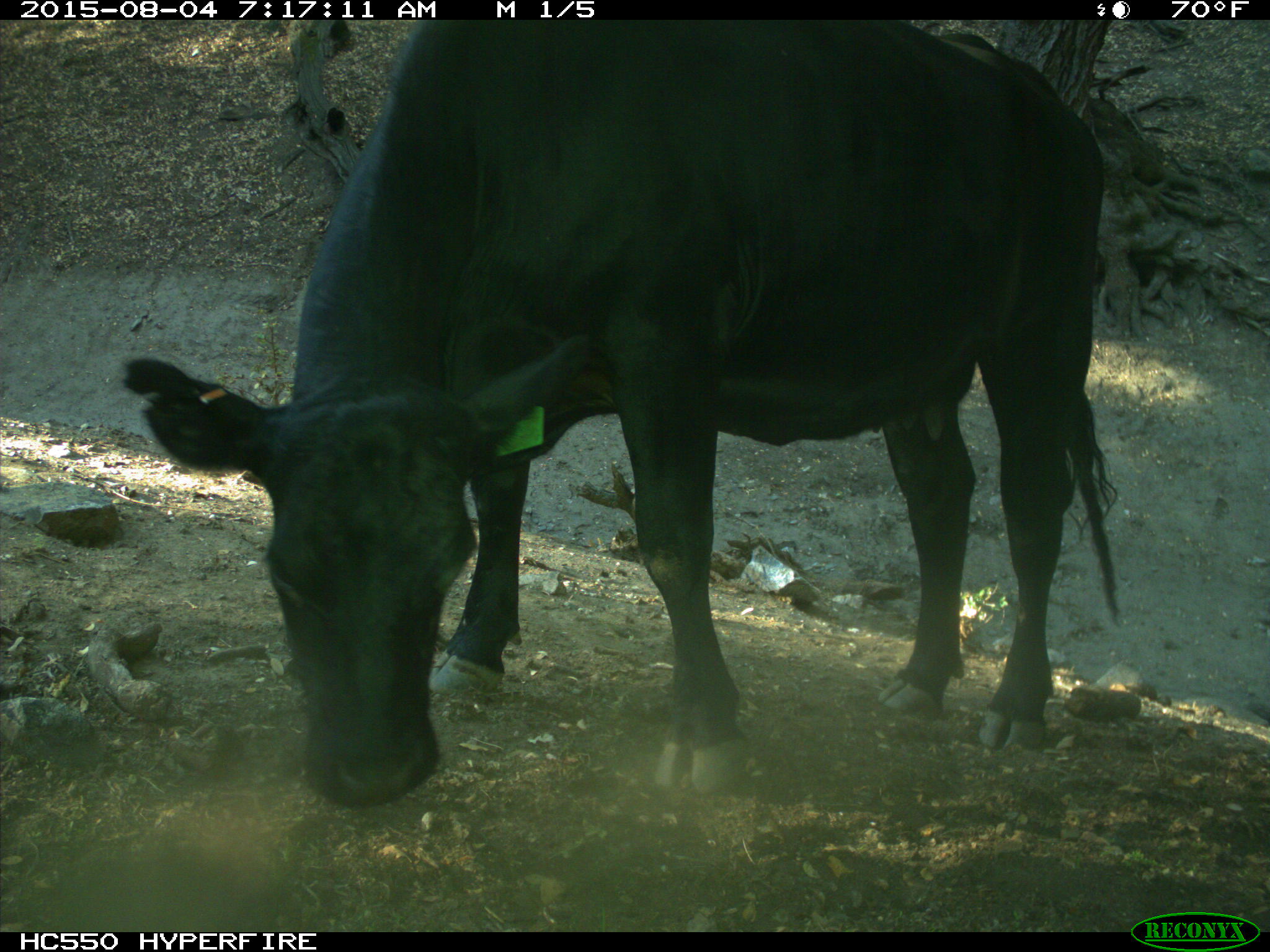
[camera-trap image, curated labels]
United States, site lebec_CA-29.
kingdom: Animalia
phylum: Chordata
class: Mammalia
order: Artiodactyla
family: Bovidae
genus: Bos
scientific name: Bos taurus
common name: domestic cow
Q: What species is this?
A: Bos taurus (domestic cow).